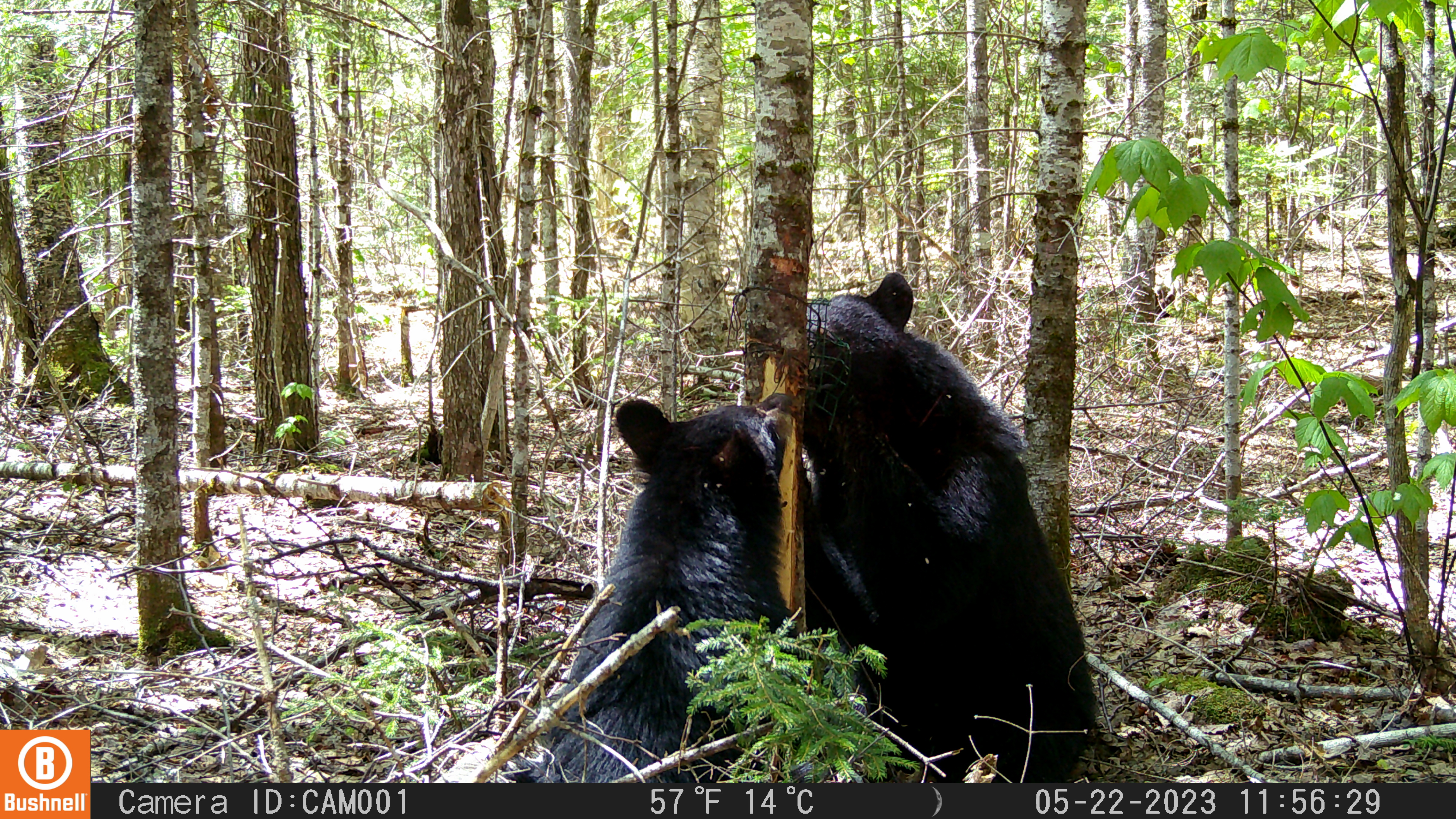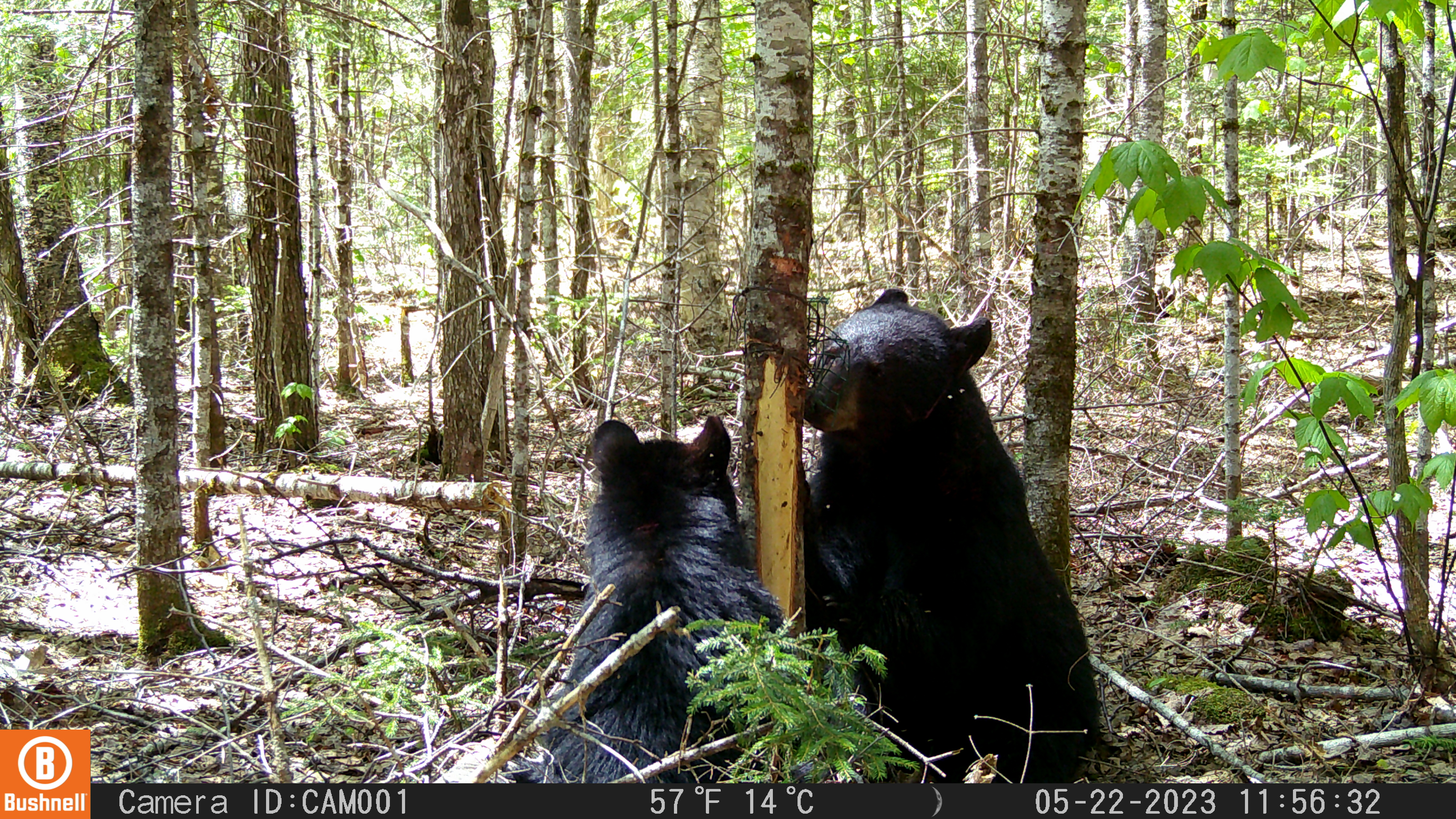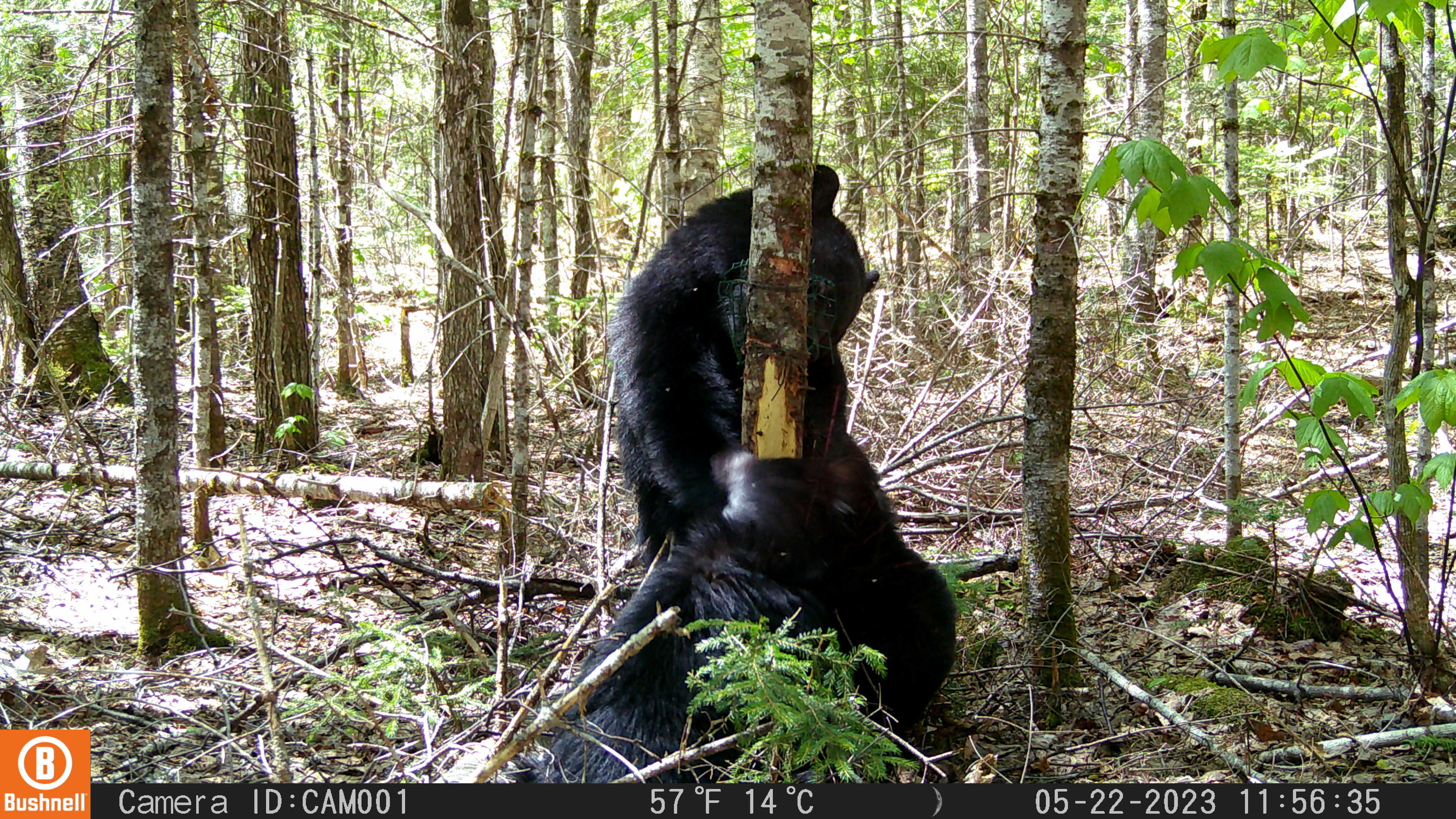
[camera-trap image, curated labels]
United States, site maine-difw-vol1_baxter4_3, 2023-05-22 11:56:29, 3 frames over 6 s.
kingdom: Animalia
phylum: Chordata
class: Mammalia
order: Carnivora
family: Ursidae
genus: Ursus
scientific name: Ursus americanus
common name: black bear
Black bear (Ursus americanus).